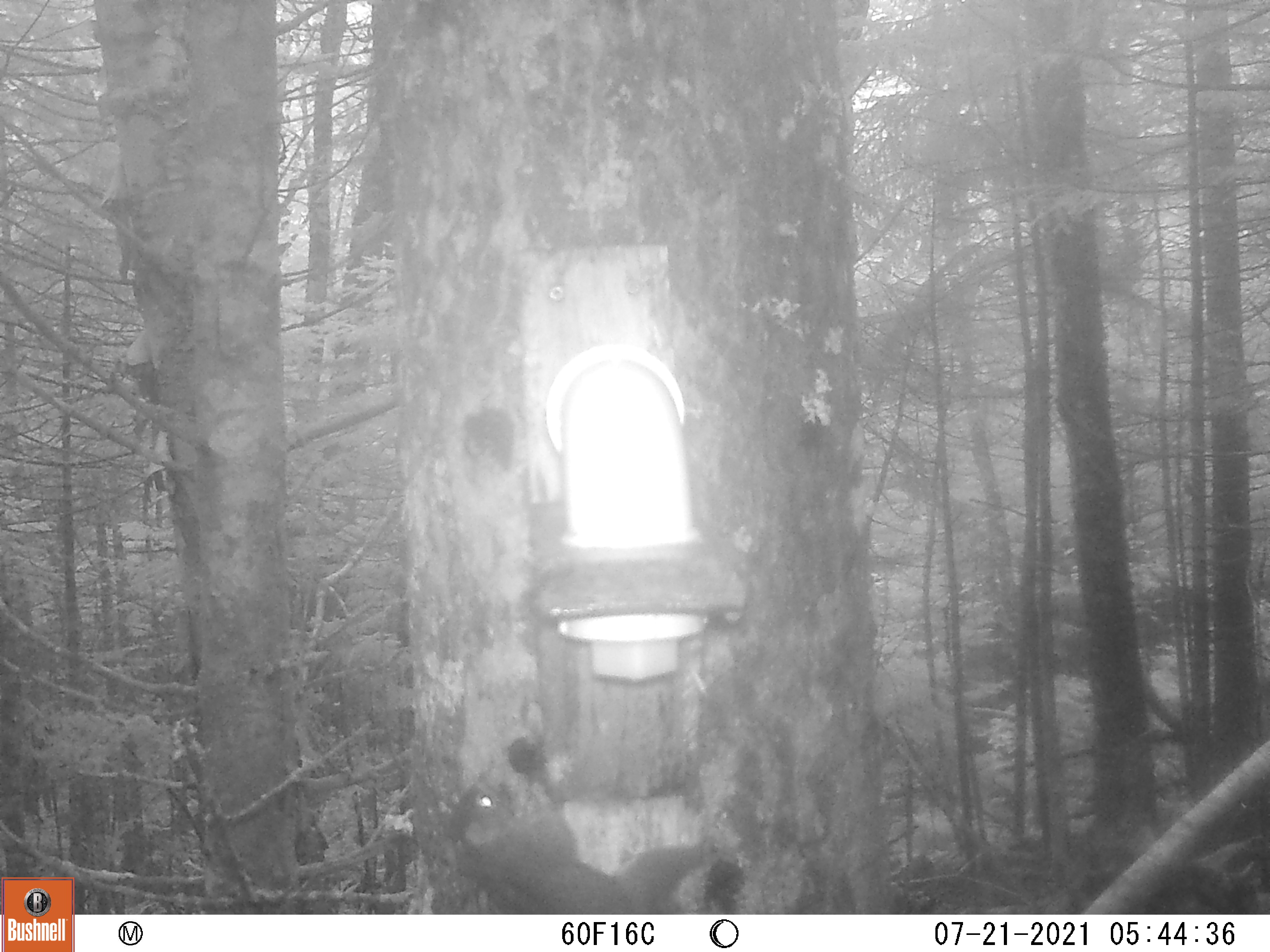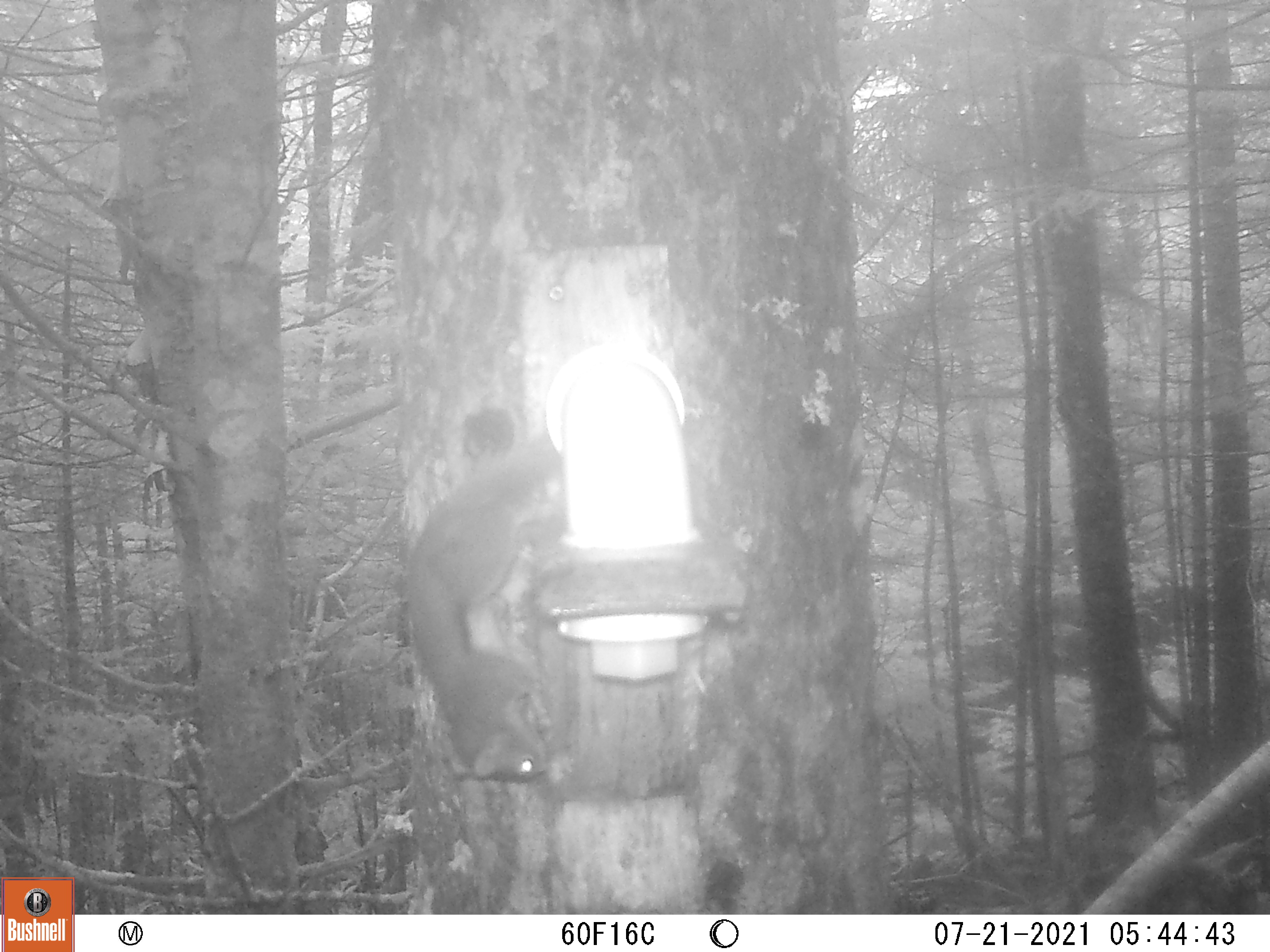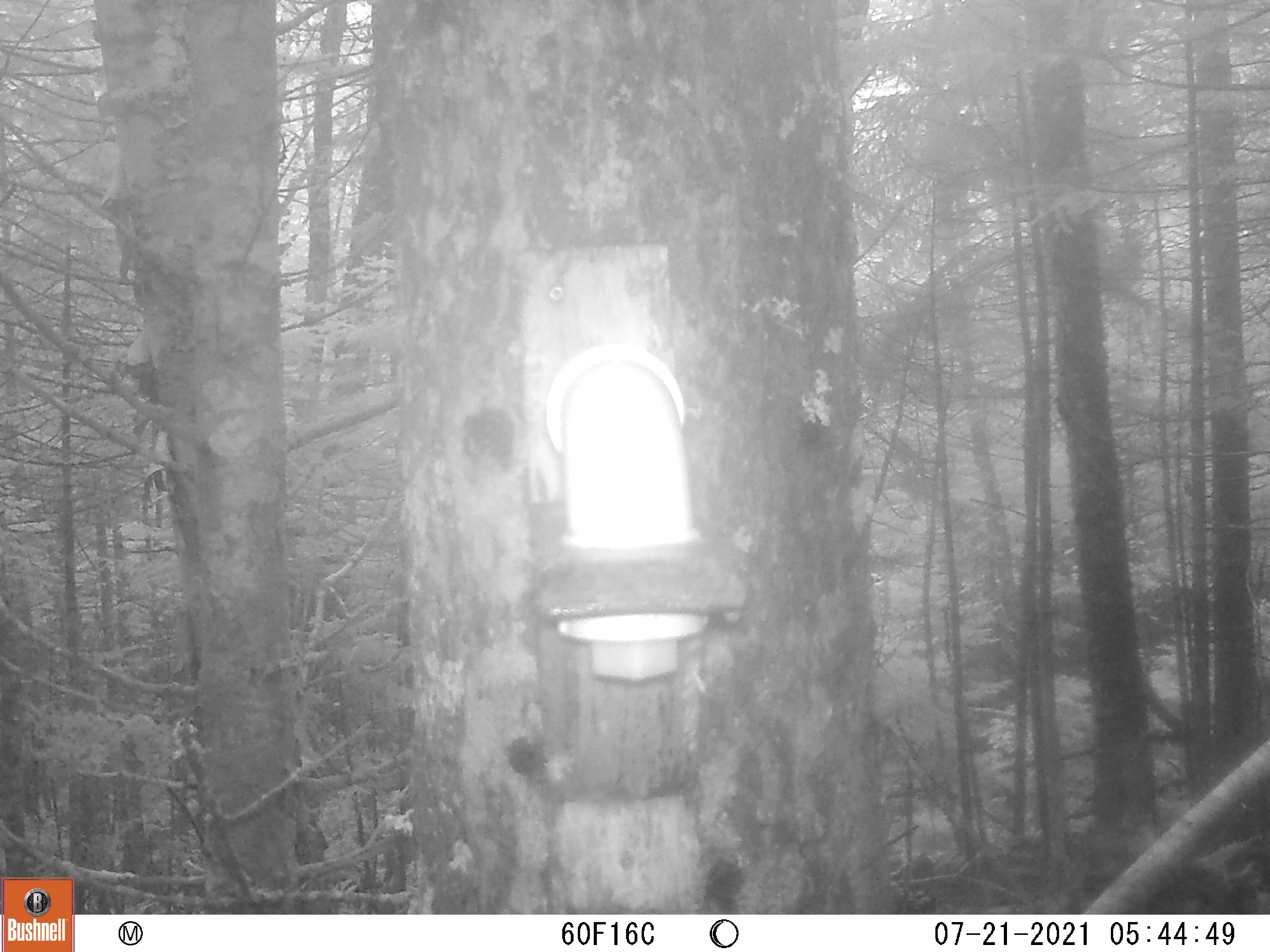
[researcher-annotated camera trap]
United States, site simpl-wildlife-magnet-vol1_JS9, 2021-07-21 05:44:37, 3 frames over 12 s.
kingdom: Animalia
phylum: Chordata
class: Mammalia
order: Rodentia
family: Sciuridae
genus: Tamiasciurus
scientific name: Tamiasciurus hudsonicus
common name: red squirrel